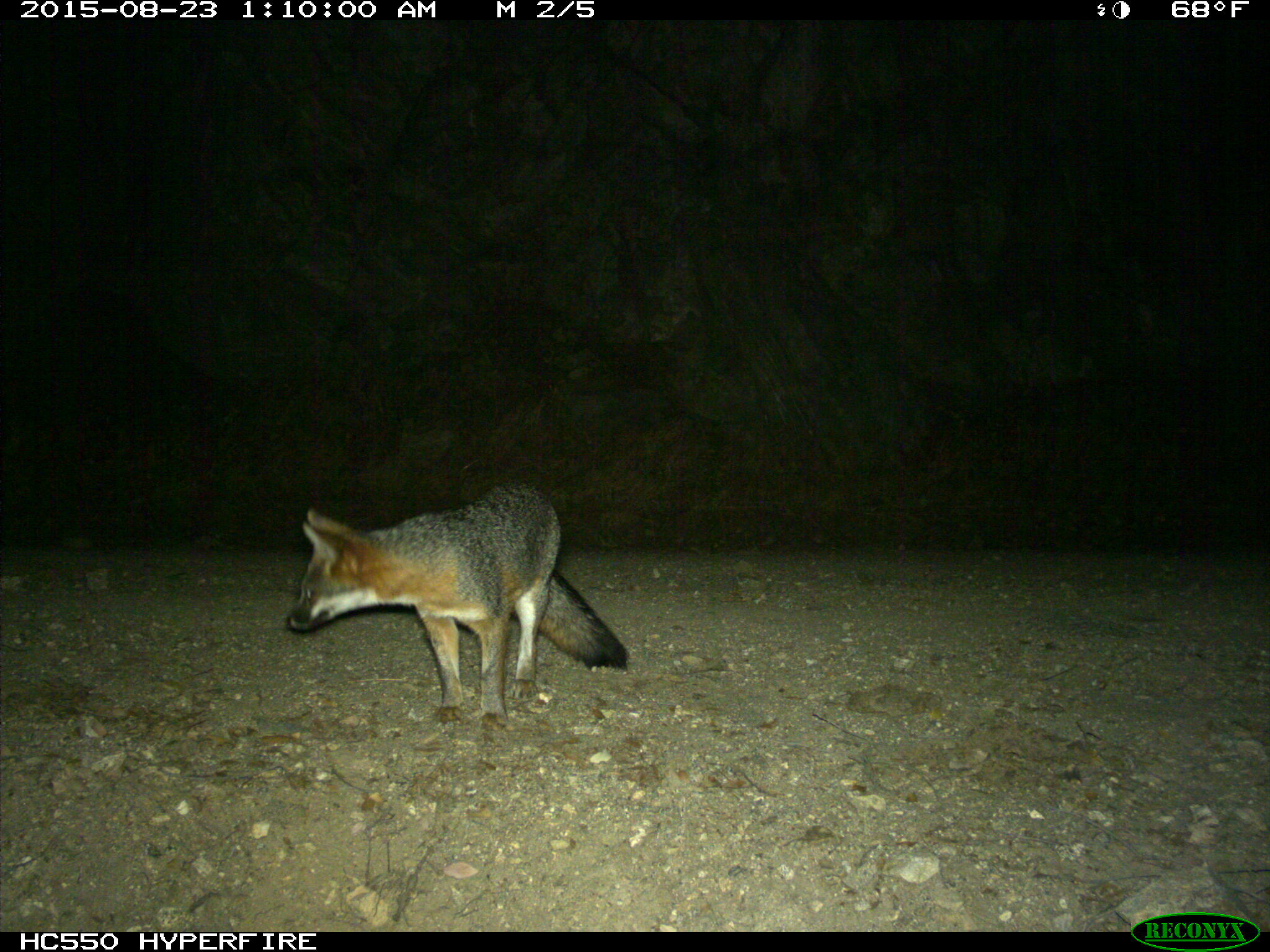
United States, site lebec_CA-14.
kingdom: Animalia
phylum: Chordata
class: Mammalia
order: Carnivora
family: Canidae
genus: Urocyon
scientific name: Urocyon cinereoargenteus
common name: gray fox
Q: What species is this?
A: Urocyon cinereoargenteus (gray fox).